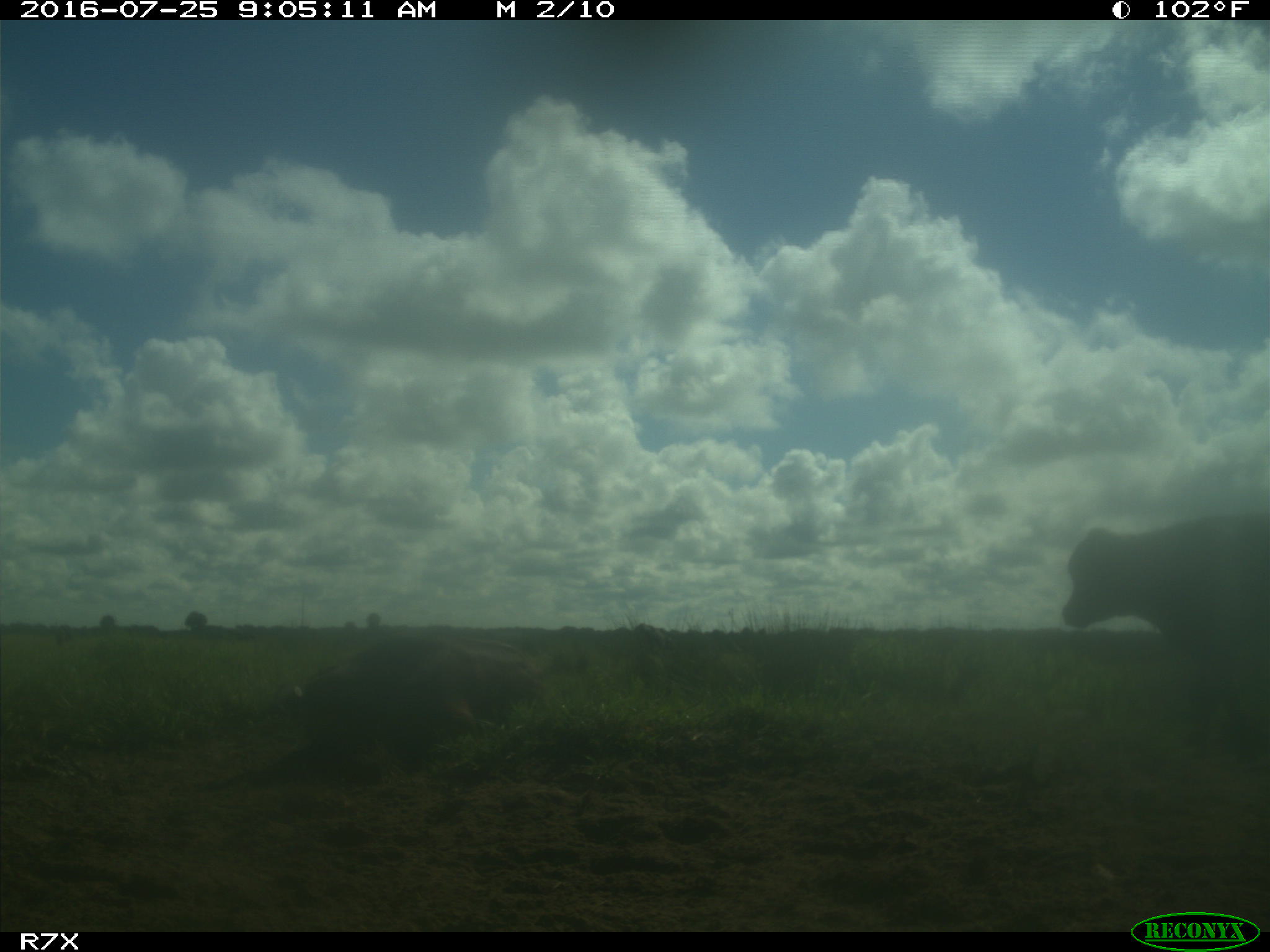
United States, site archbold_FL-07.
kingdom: Animalia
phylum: Chordata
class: Mammalia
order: Artiodactyla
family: Bovidae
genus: Bos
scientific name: Bos taurus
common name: domestic cow